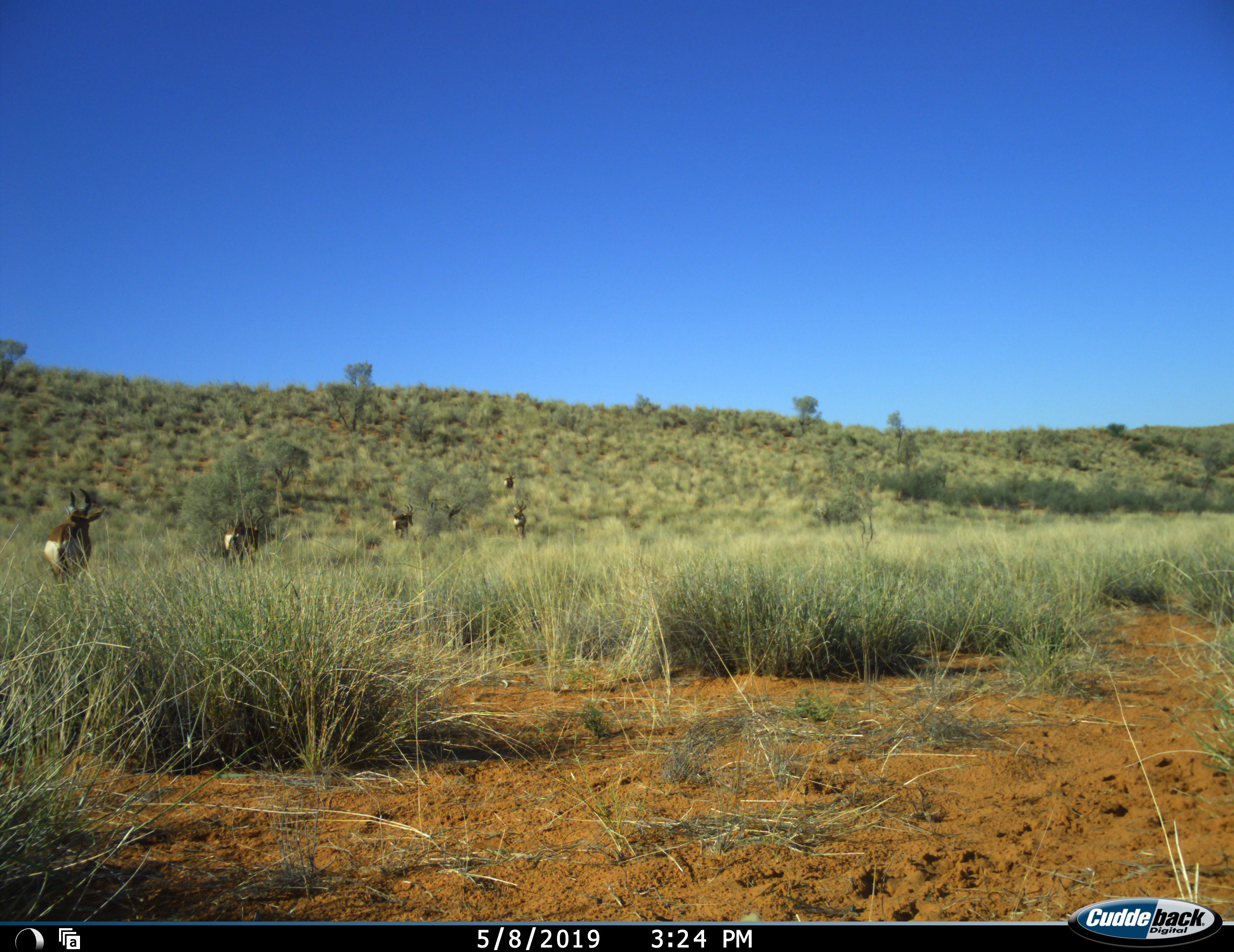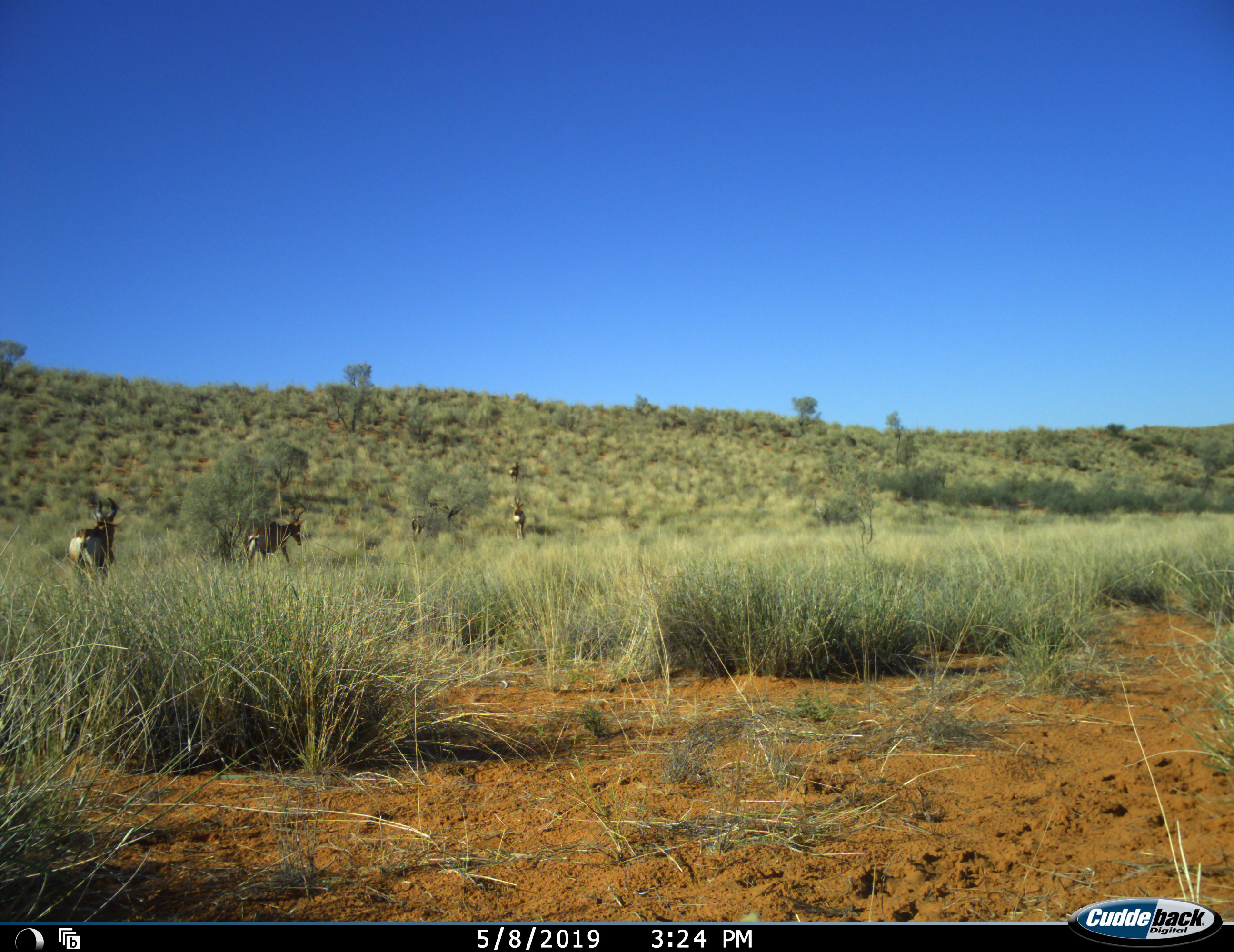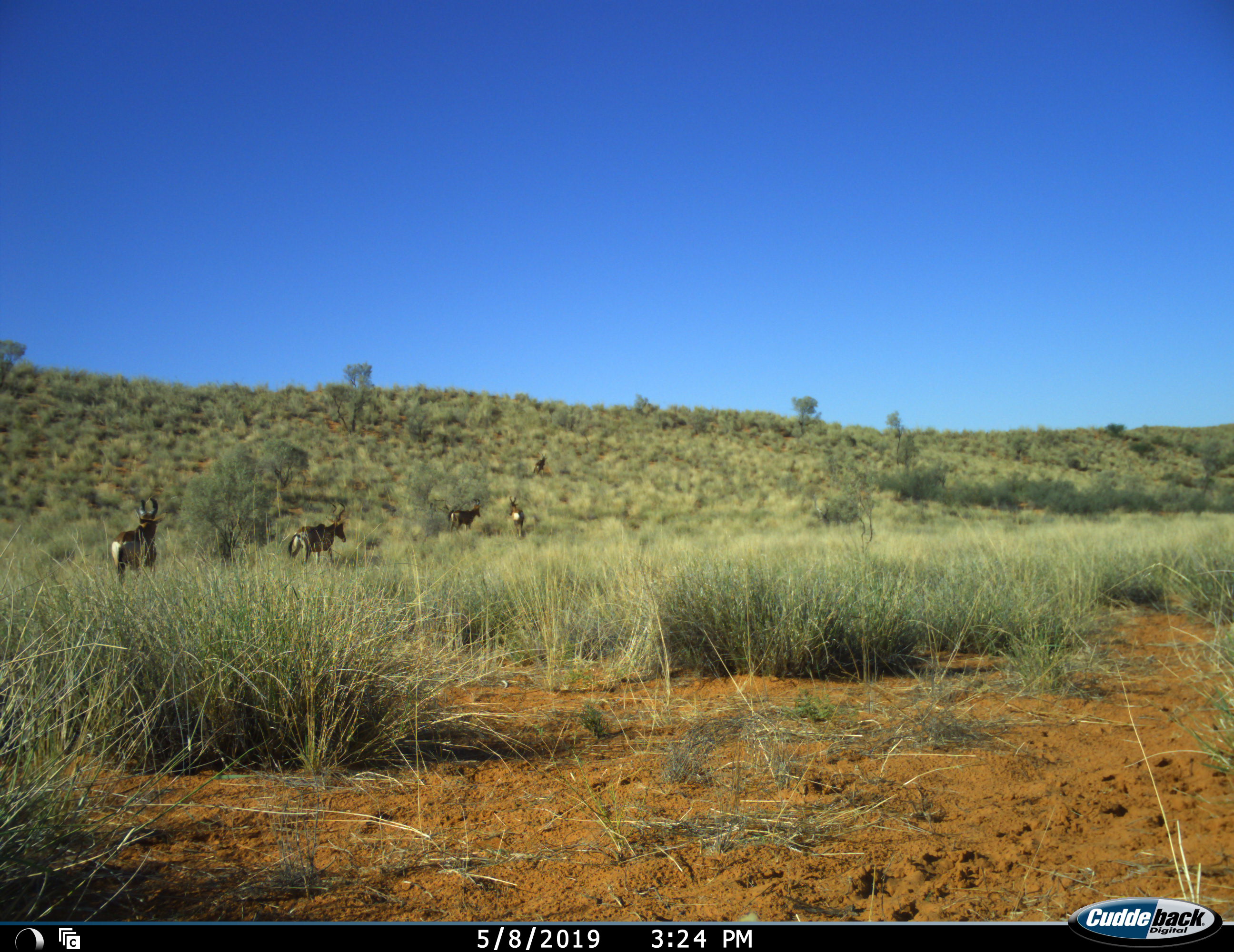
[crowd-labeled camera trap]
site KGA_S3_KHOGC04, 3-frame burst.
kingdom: Animalia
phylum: Chordata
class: Mammalia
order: Artiodactyla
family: Bovidae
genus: Alcelaphus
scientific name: Alcelaphus buselaphus caama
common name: red hartebeest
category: hartebeestred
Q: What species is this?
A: Hartebeestred (red hartebeest) (Alcelaphus buselaphus caama).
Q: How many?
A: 5.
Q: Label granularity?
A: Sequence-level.